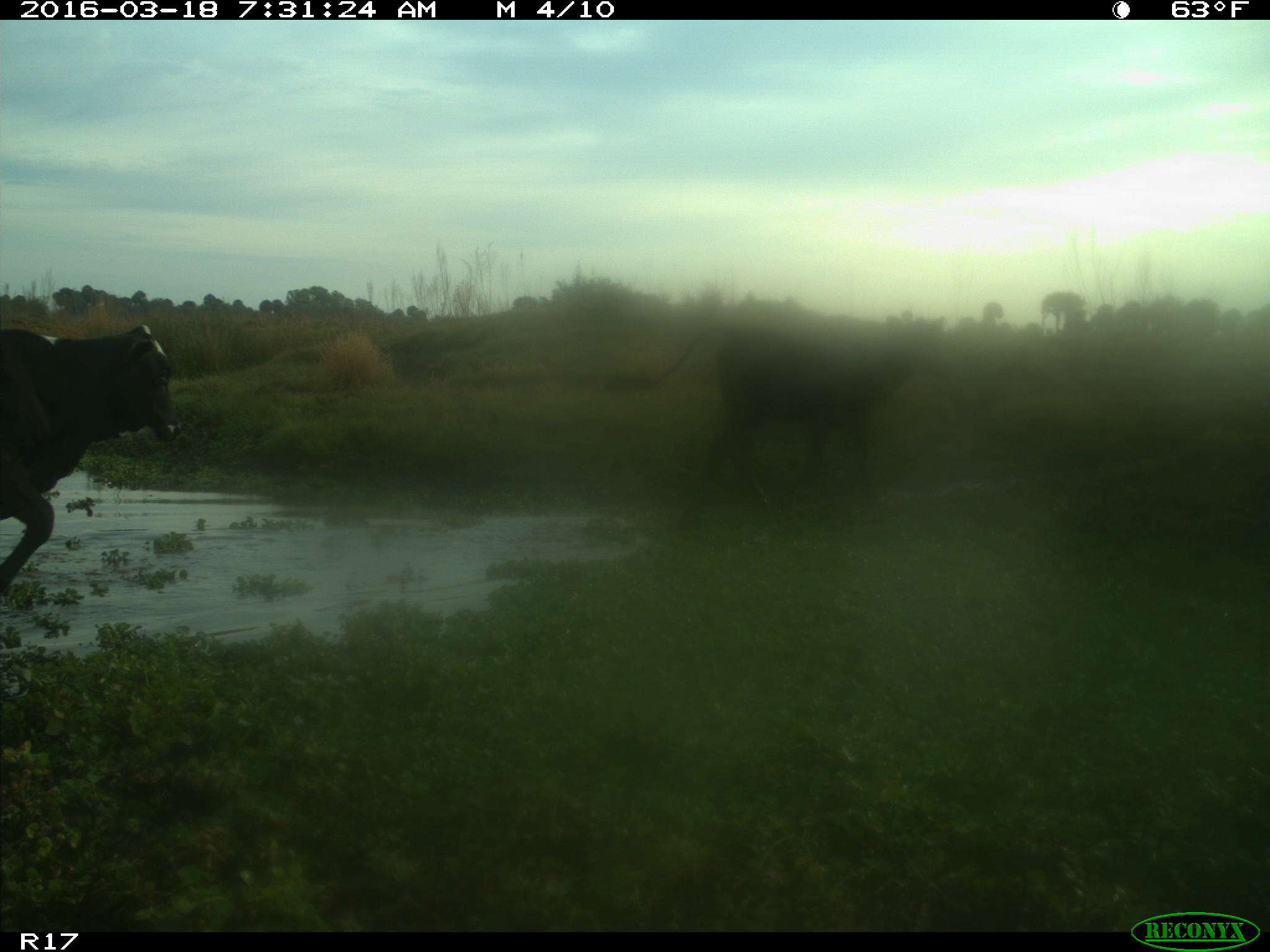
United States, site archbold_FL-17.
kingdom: Animalia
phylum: Chordata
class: Mammalia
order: Artiodactyla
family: Bovidae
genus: Bos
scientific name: Bos taurus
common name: domestic cow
Bos taurus (domestic cow).